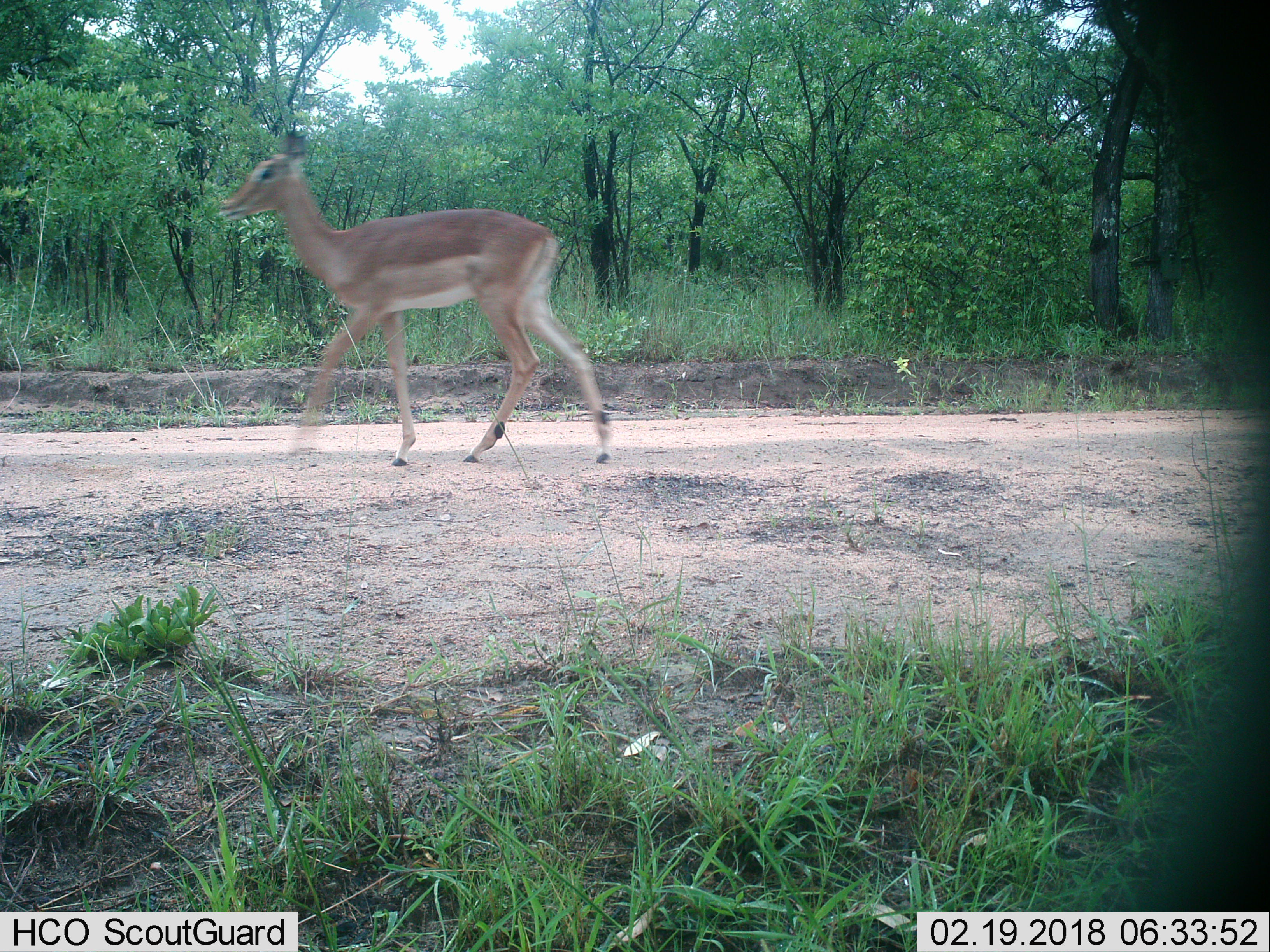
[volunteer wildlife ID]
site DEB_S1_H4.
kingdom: Animalia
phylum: Chordata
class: Mammalia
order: Artiodactyla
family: Bovidae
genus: Aepyceros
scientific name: Aepyceros melampus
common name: impala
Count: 1.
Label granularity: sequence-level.